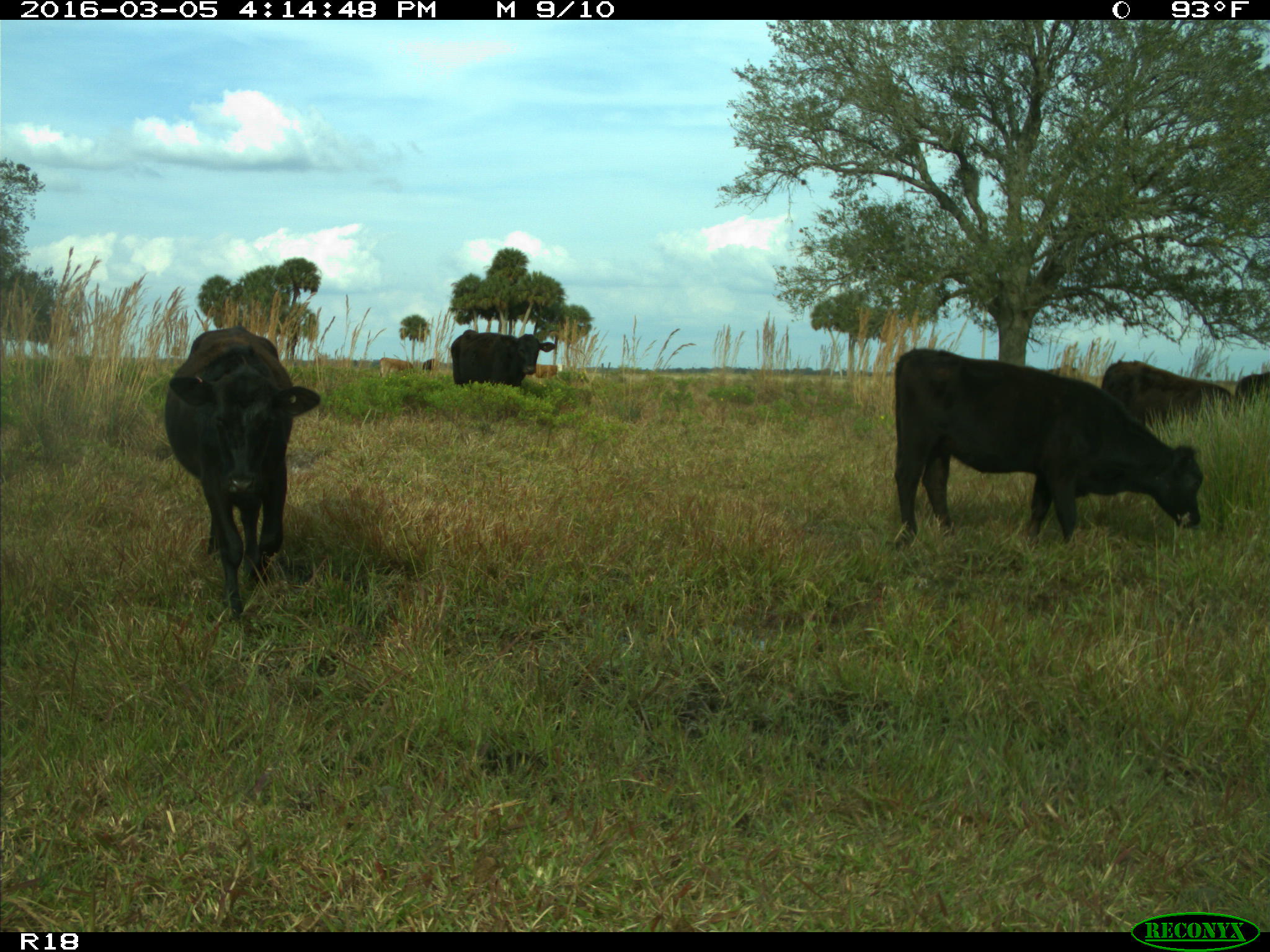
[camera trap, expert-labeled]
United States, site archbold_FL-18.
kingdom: Animalia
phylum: Chordata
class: Mammalia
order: Artiodactyla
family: Bovidae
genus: Bos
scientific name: Bos taurus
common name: domestic cow